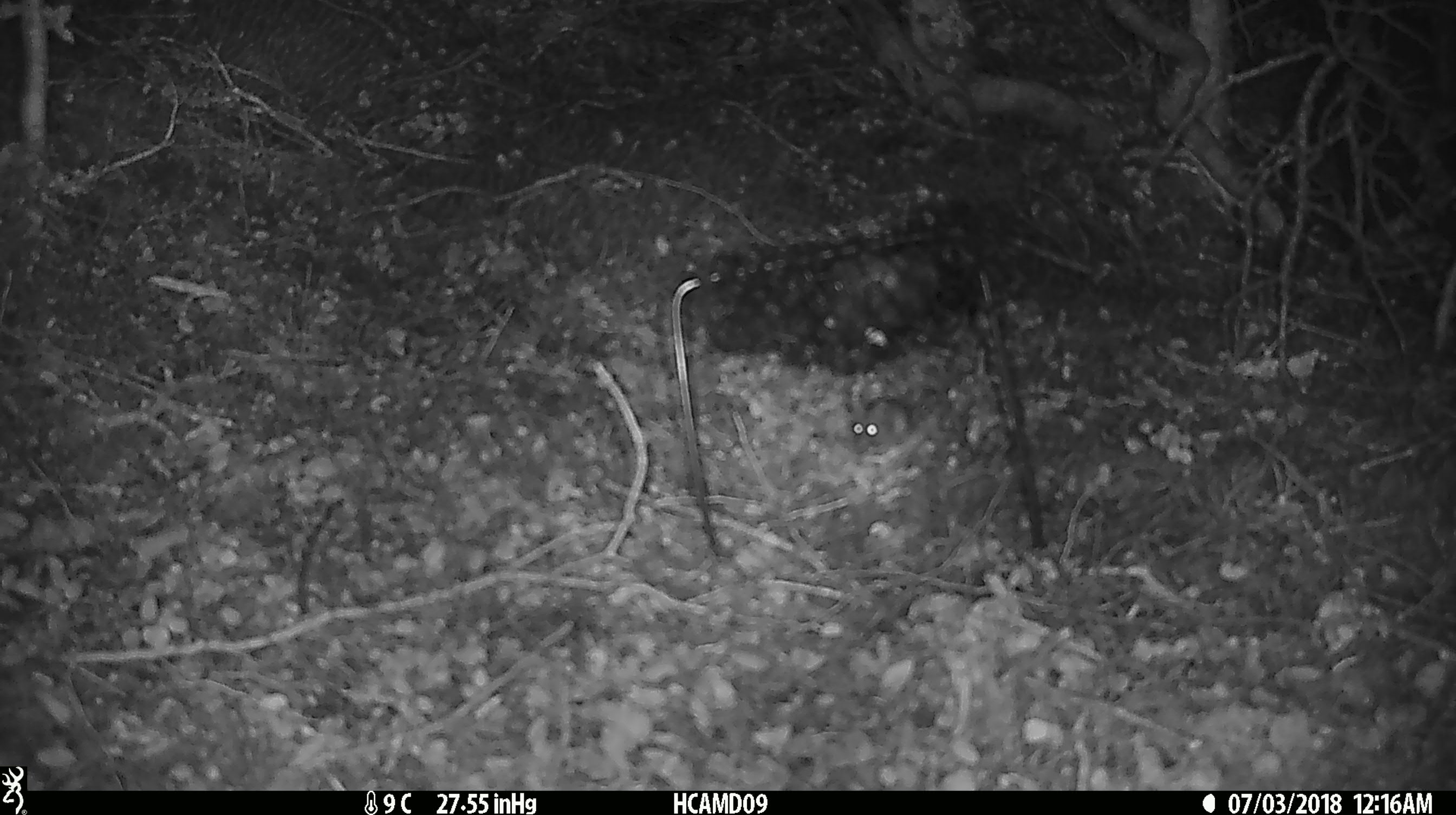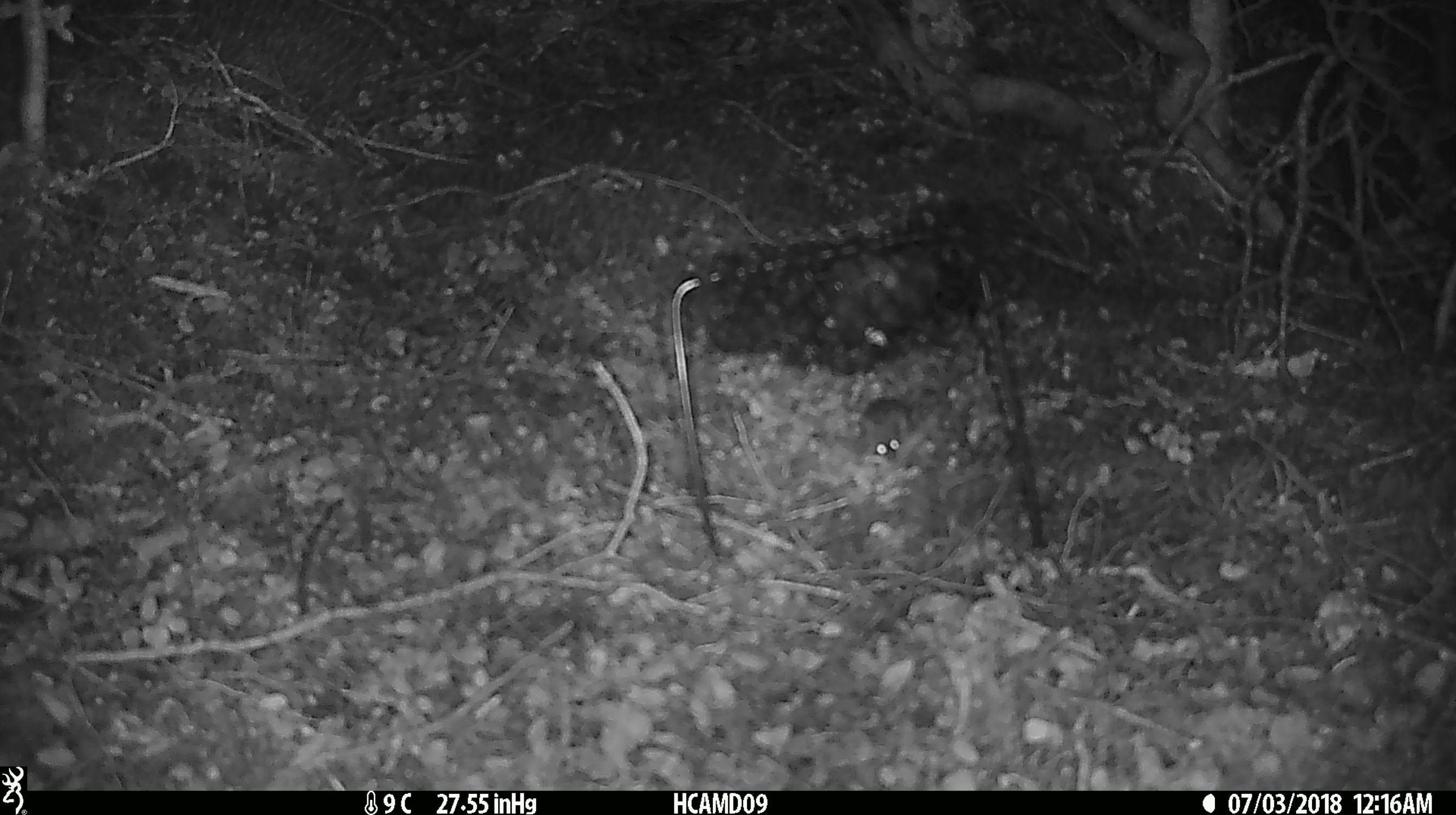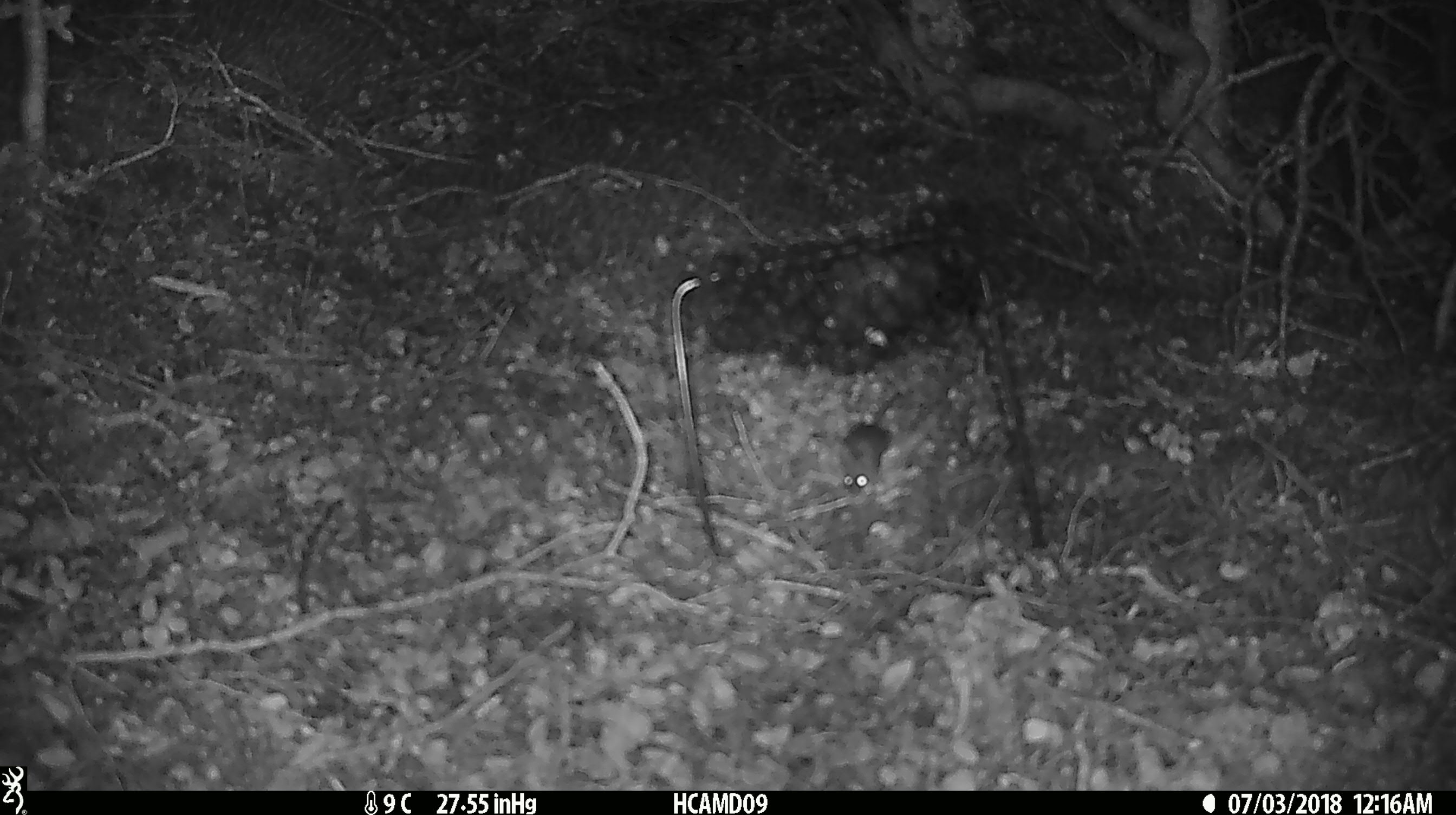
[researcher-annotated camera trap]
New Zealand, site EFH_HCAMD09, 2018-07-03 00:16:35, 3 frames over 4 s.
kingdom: Animalia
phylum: Chordata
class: Mammalia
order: Rodentia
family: Muridae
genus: Mus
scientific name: Mus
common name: mouse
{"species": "mouse (Mus)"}